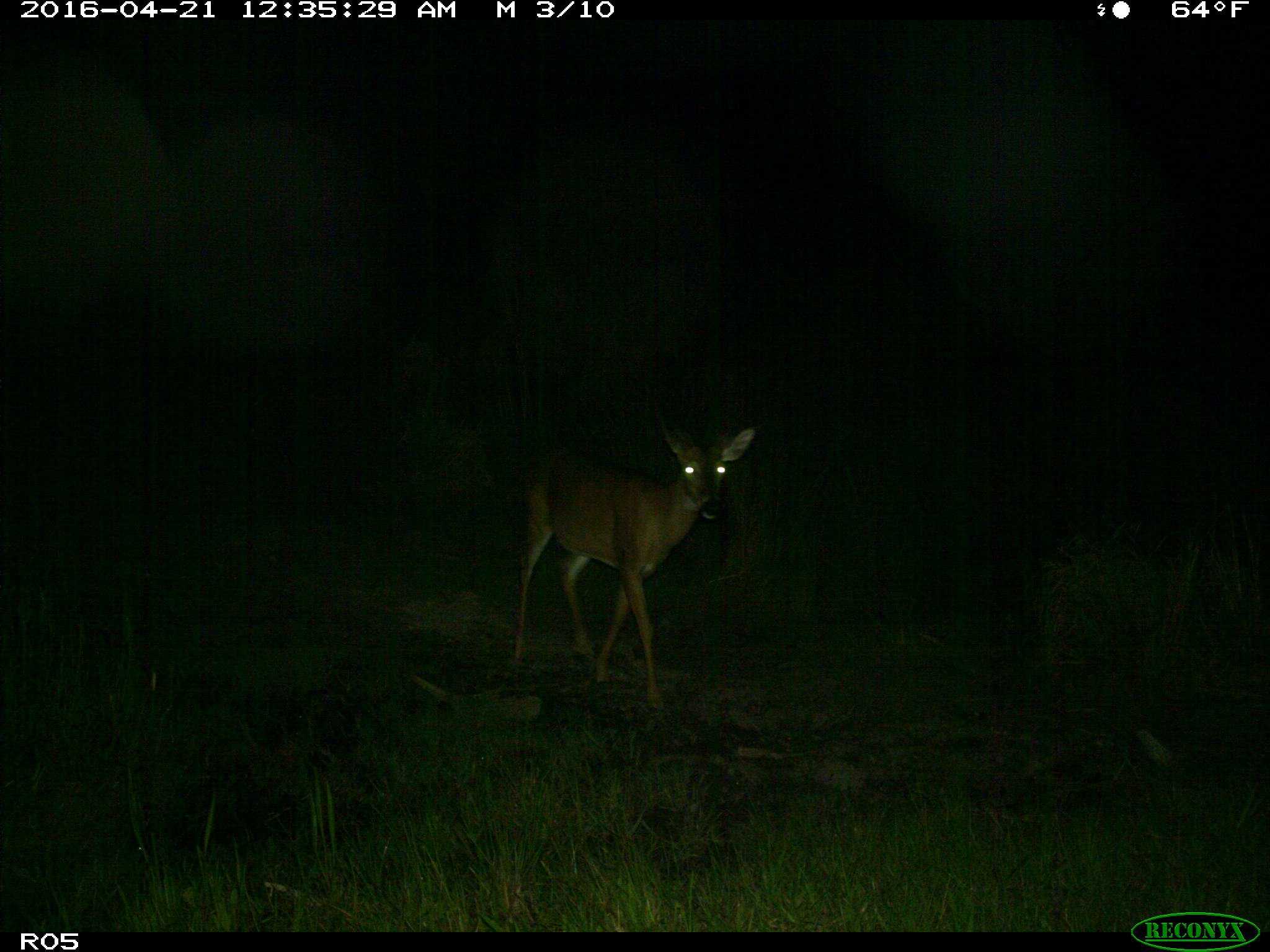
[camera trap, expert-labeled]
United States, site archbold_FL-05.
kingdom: Animalia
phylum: Chordata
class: Mammalia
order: Artiodactyla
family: Cervidae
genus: Odocoileus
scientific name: Odocoileus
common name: deer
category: unidentified deer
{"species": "unidentified deer (deer) (Odocoileus)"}